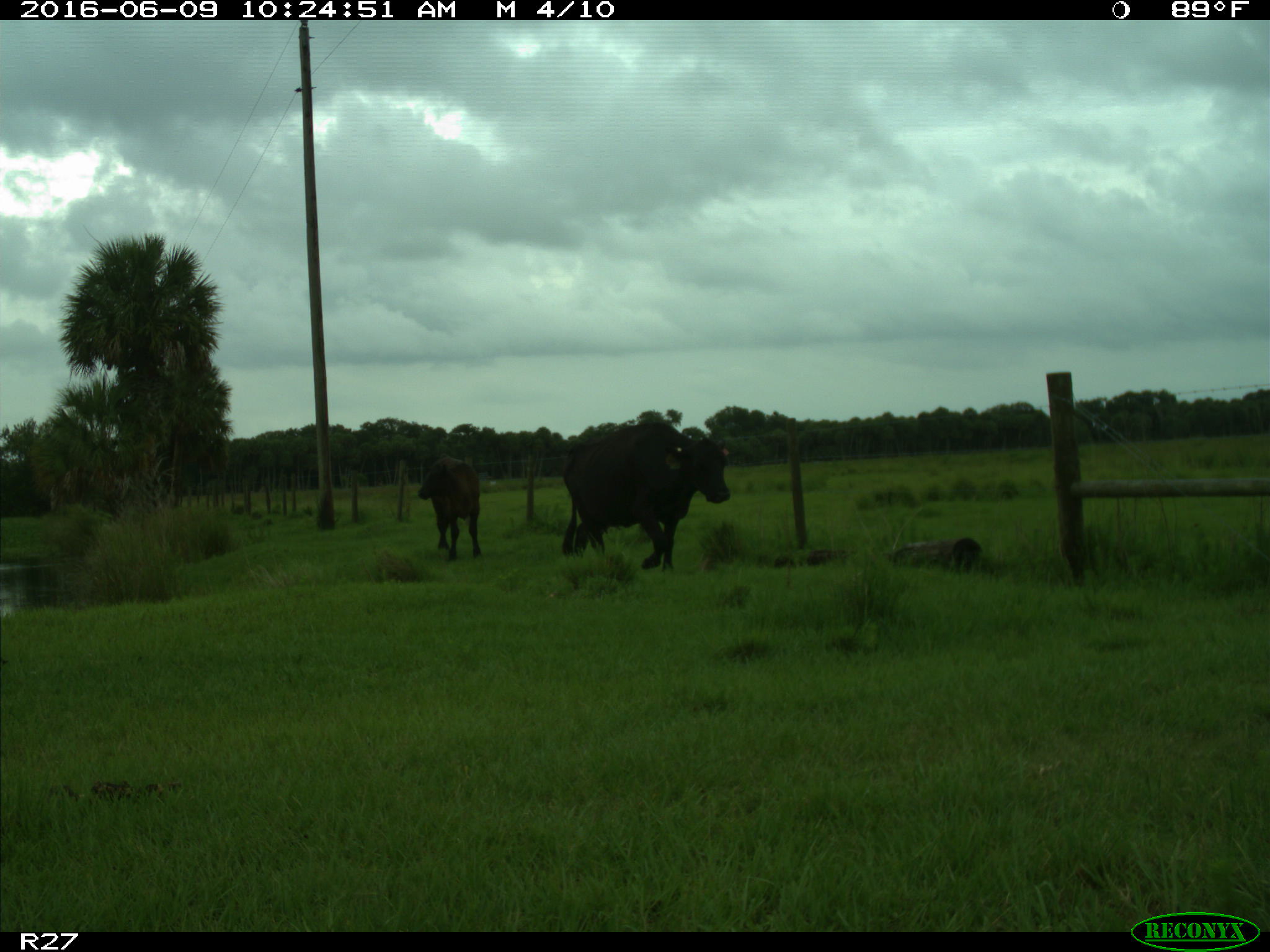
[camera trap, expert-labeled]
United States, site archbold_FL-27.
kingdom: Animalia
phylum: Chordata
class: Mammalia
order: Artiodactyla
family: Bovidae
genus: Bos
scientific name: Bos taurus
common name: domestic cow